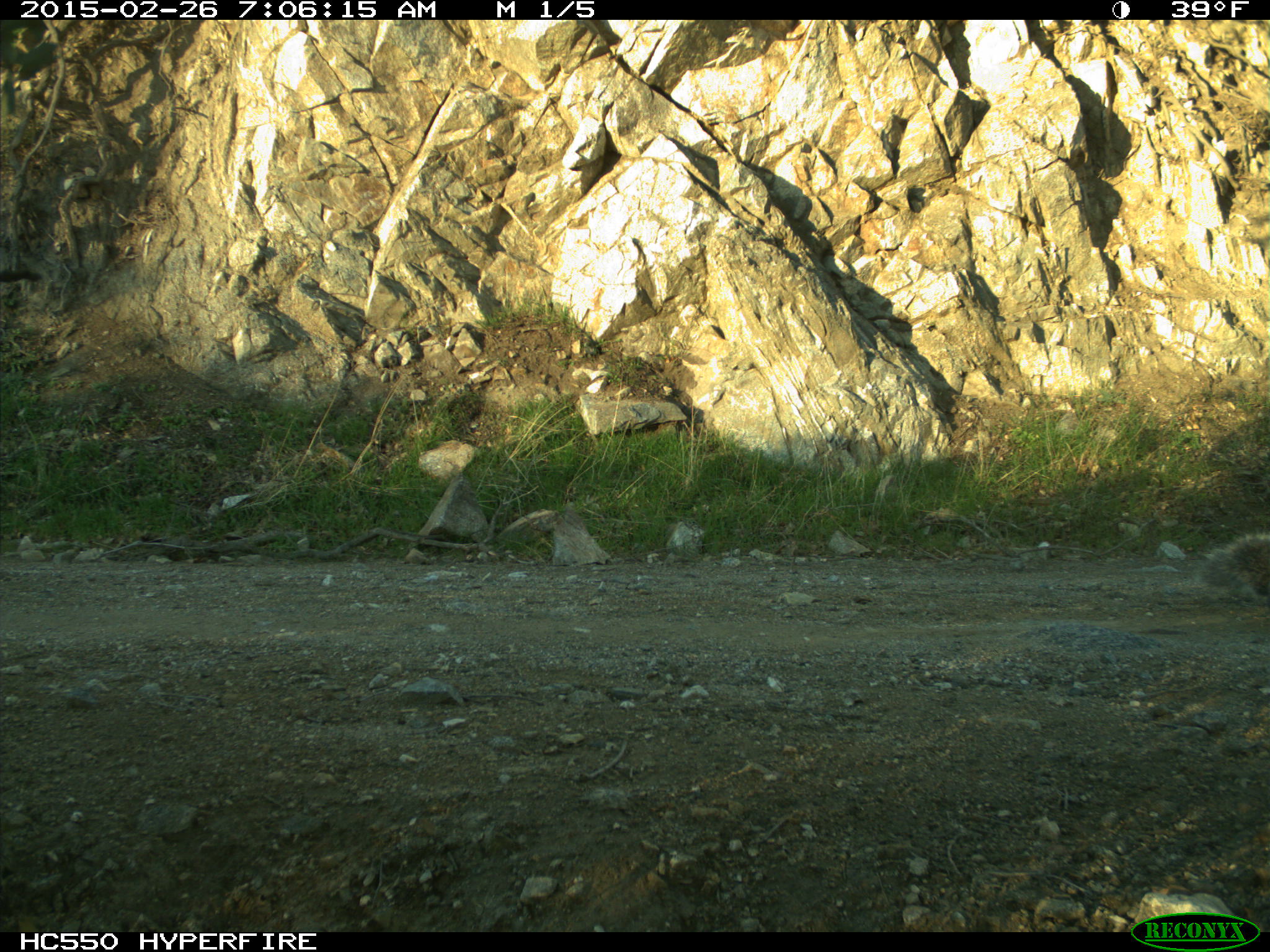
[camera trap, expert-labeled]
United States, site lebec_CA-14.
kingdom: Animalia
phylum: Chordata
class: Mammalia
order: Rodentia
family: Sciuridae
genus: Sciurus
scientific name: Sciurus carolinensis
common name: eastern gray squirrel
Sciurus carolinensis (eastern gray squirrel).